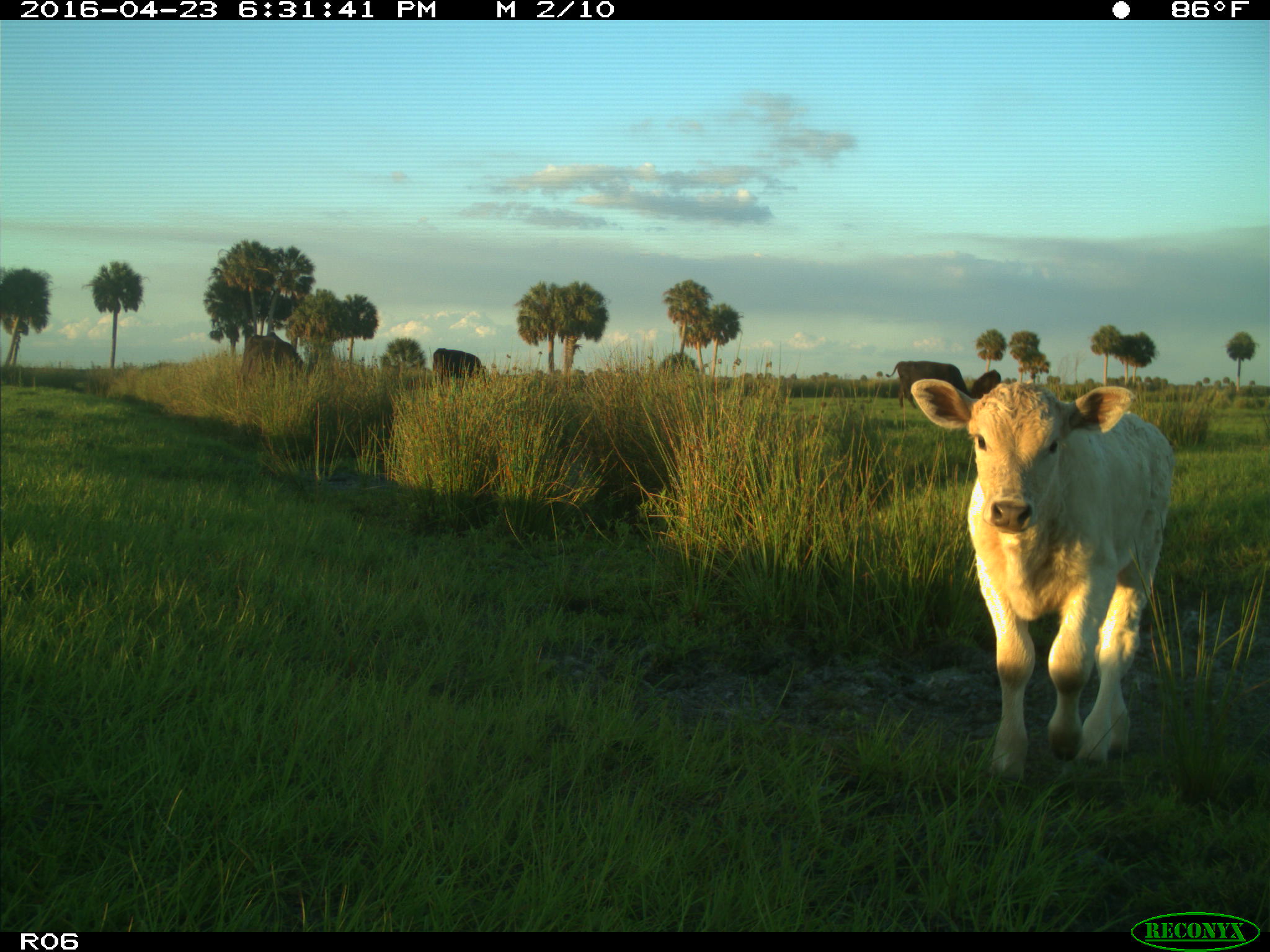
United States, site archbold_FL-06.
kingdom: Animalia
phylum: Chordata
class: Mammalia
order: Artiodactyla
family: Bovidae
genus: Bos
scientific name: Bos taurus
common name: domestic cow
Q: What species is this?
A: Bos taurus (domestic cow).